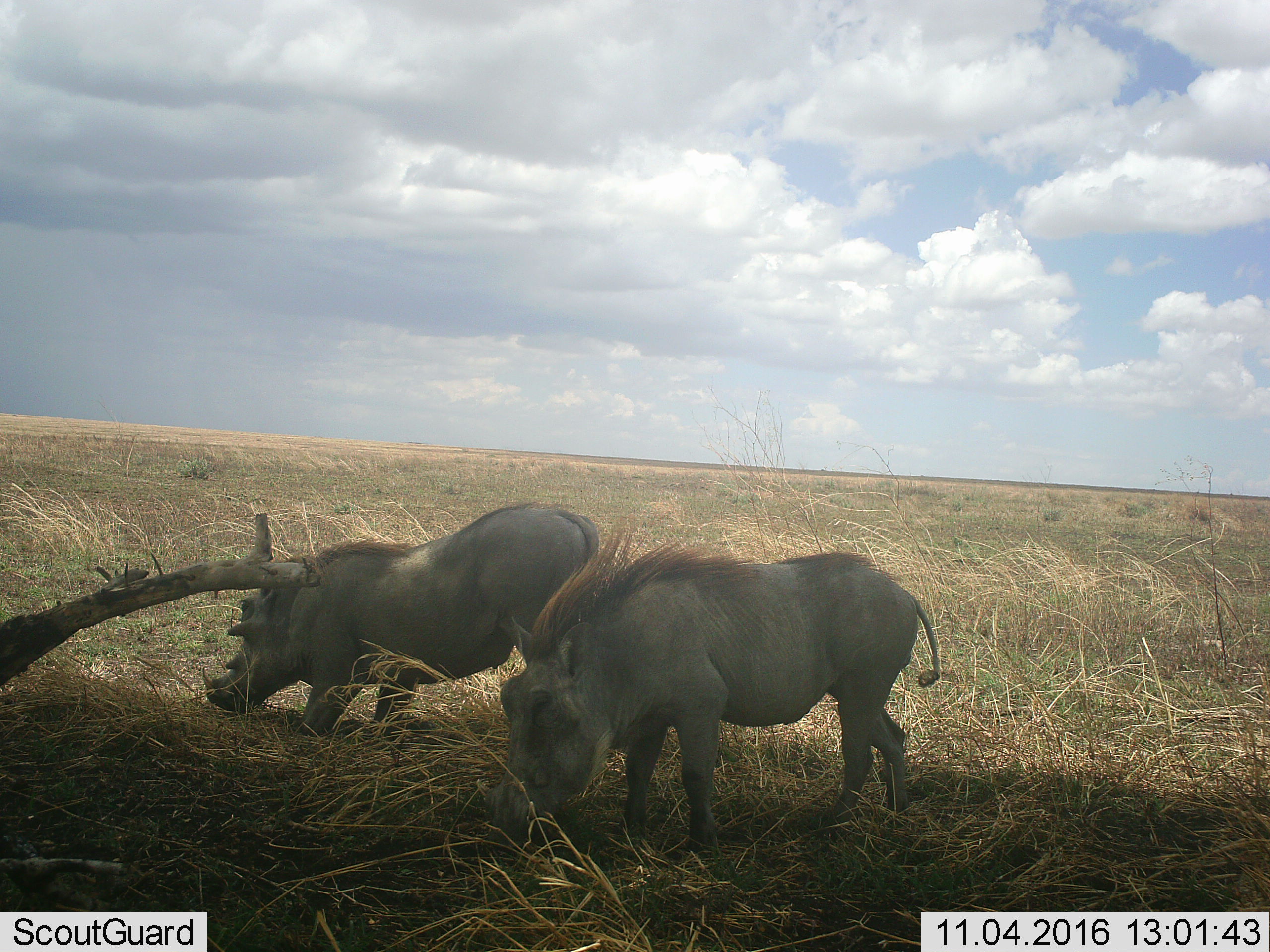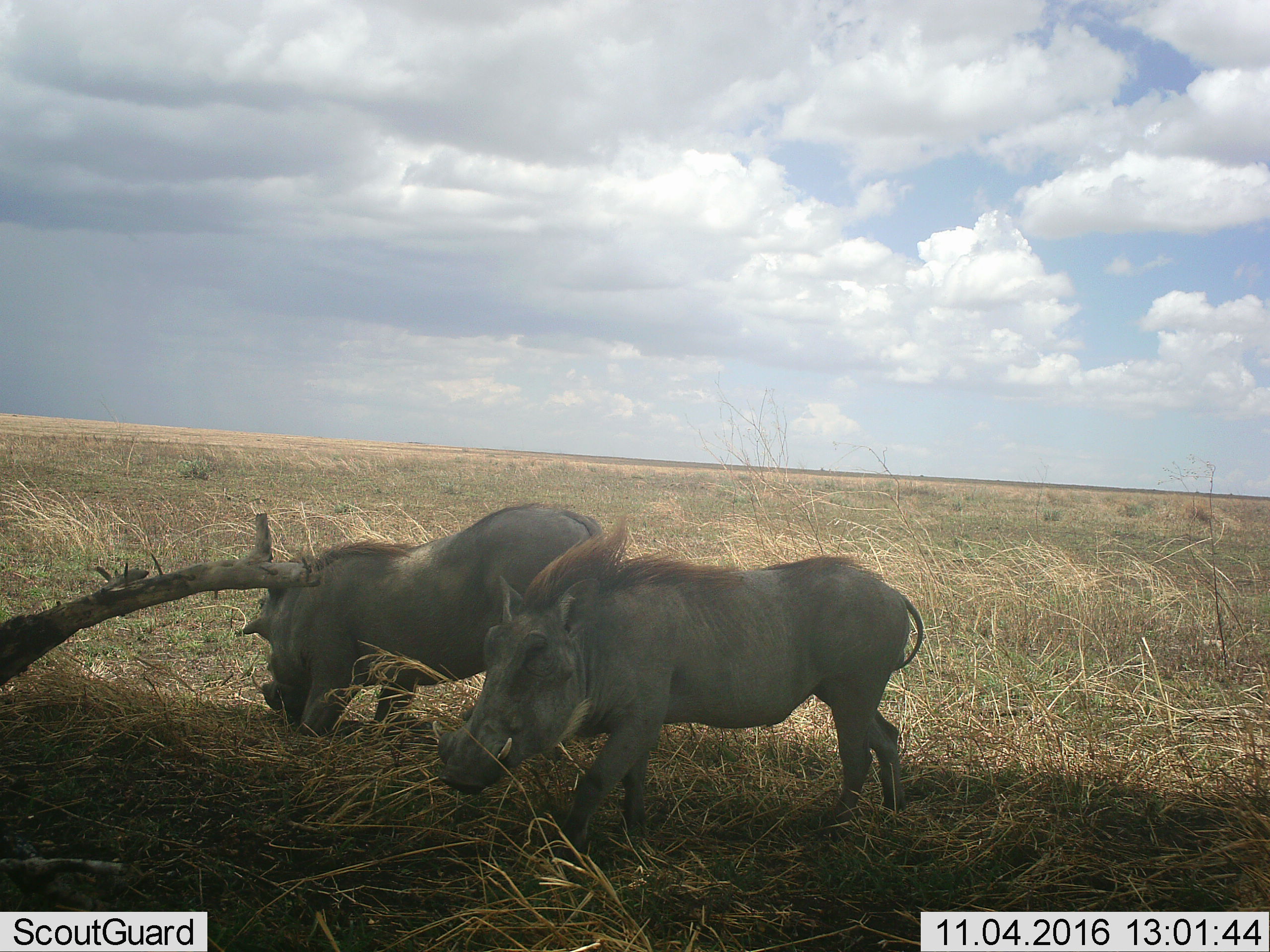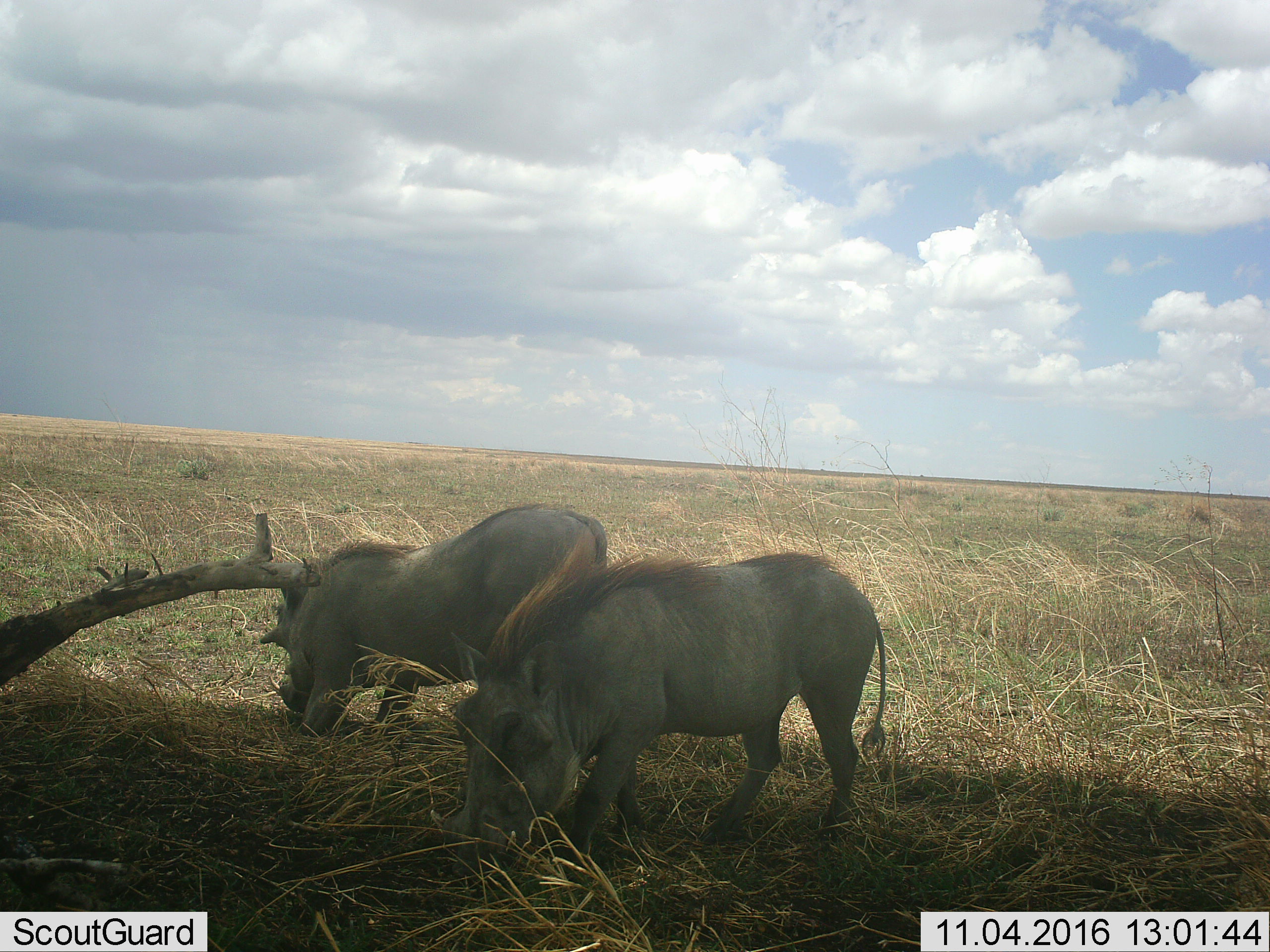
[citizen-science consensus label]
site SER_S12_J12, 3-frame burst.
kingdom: Animalia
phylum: Chordata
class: Mammalia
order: Artiodactyla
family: Suidae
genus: Phacochoerus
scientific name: Phacochoerus africanus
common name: warthog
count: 2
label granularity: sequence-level